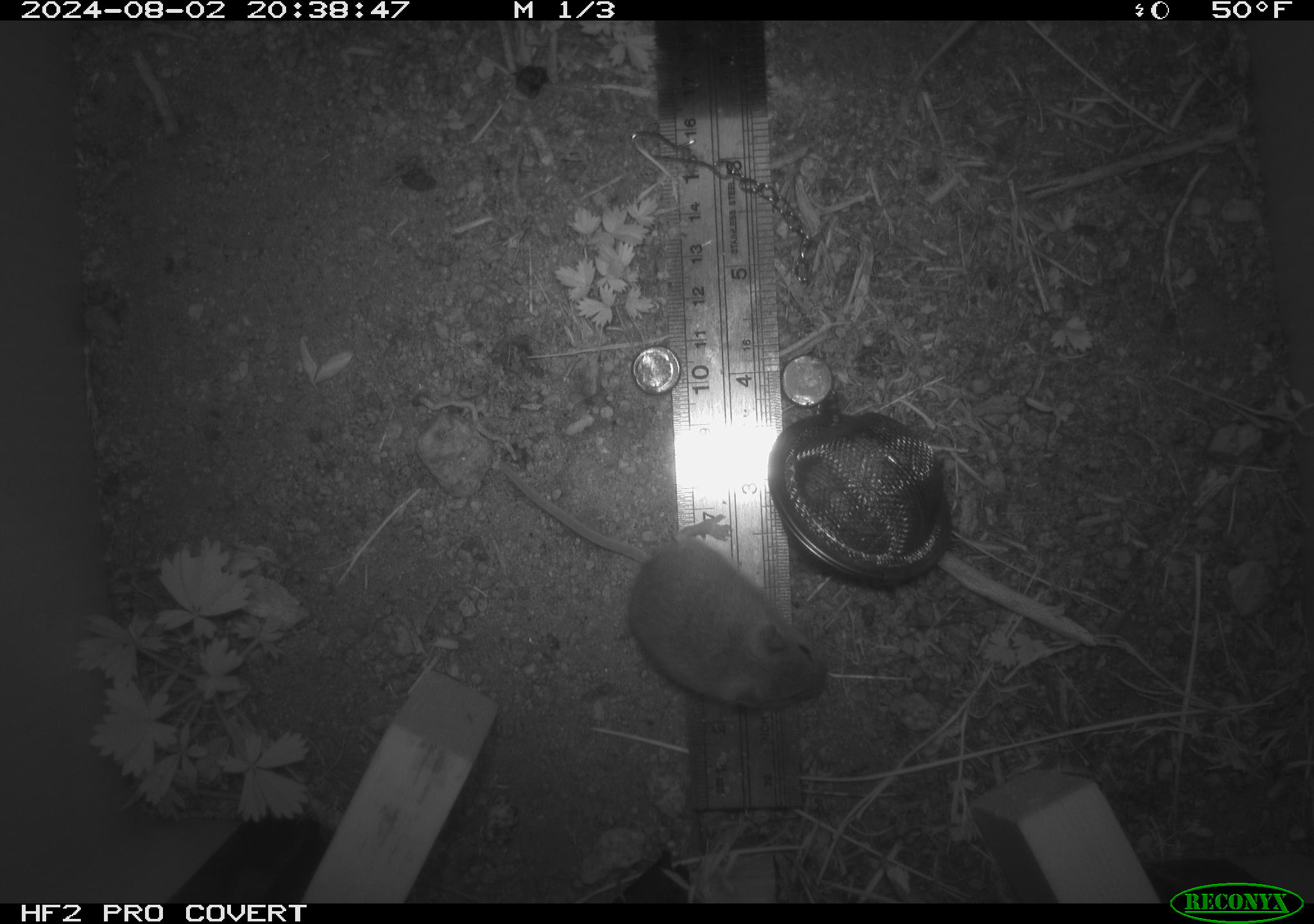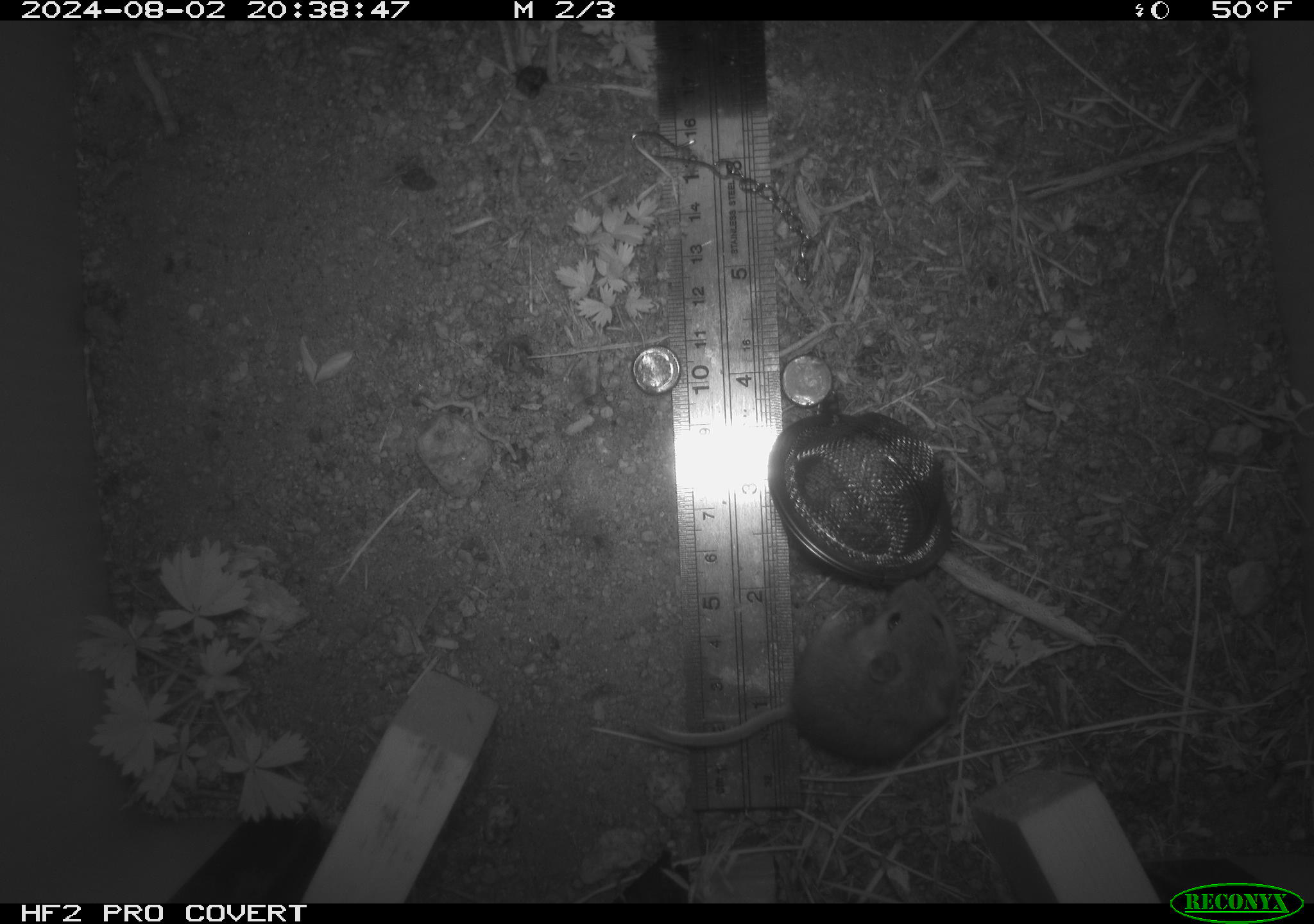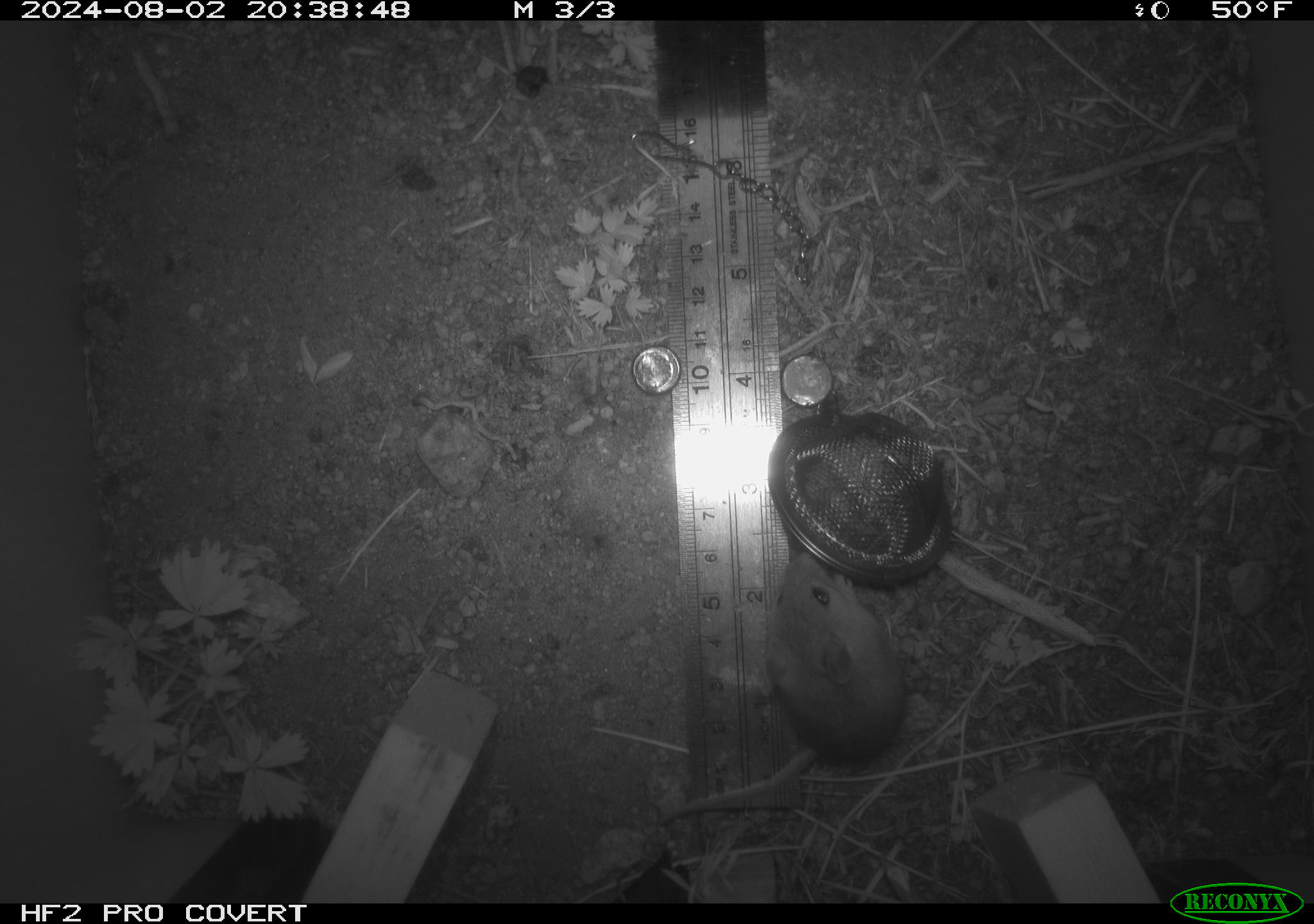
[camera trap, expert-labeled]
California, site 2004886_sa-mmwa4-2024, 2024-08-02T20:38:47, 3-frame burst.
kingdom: Animalia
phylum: Chordata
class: Mammalia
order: Rodentia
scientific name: Rodentia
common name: mouse species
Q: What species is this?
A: Mouse species (Rodentia).